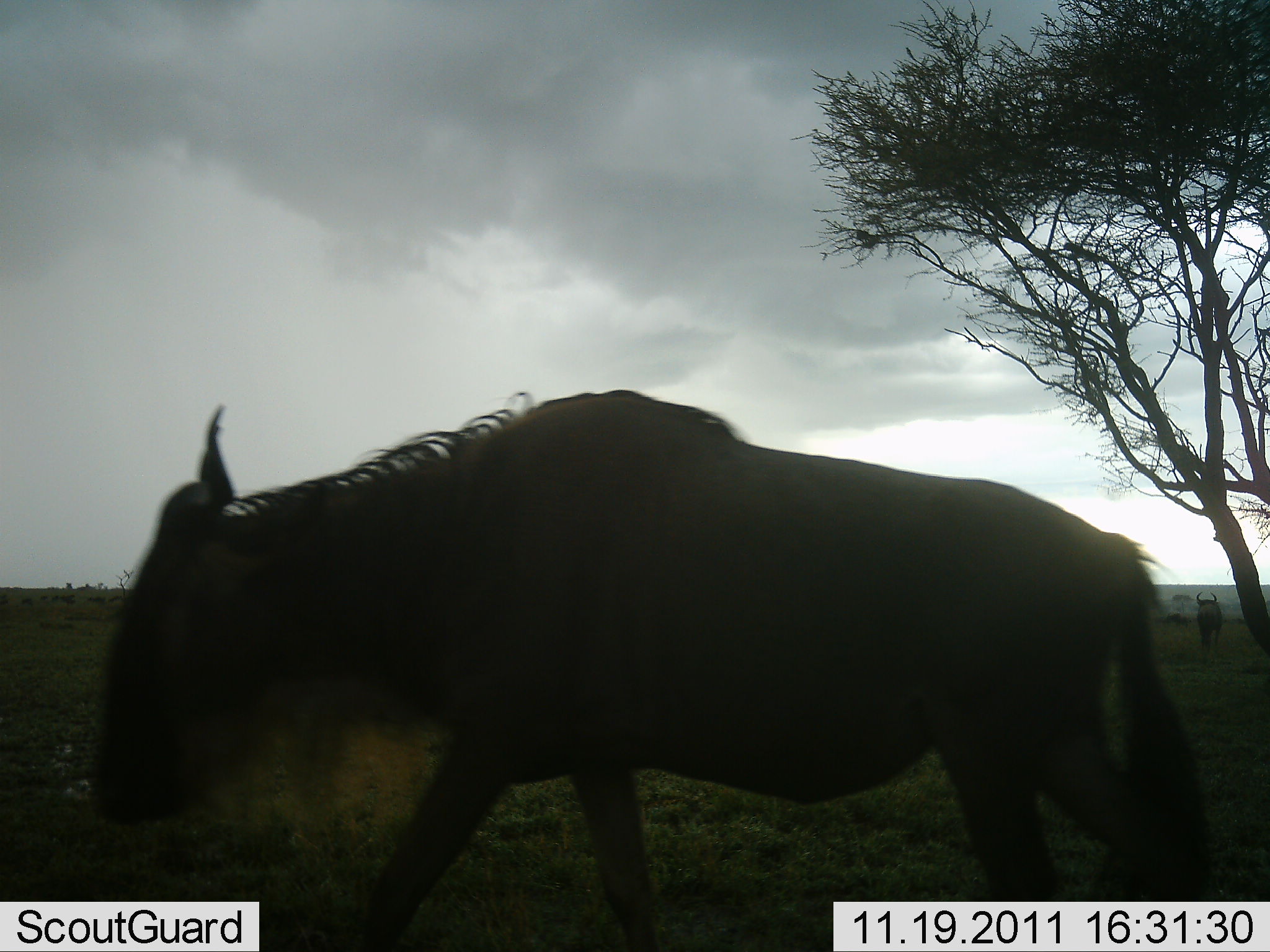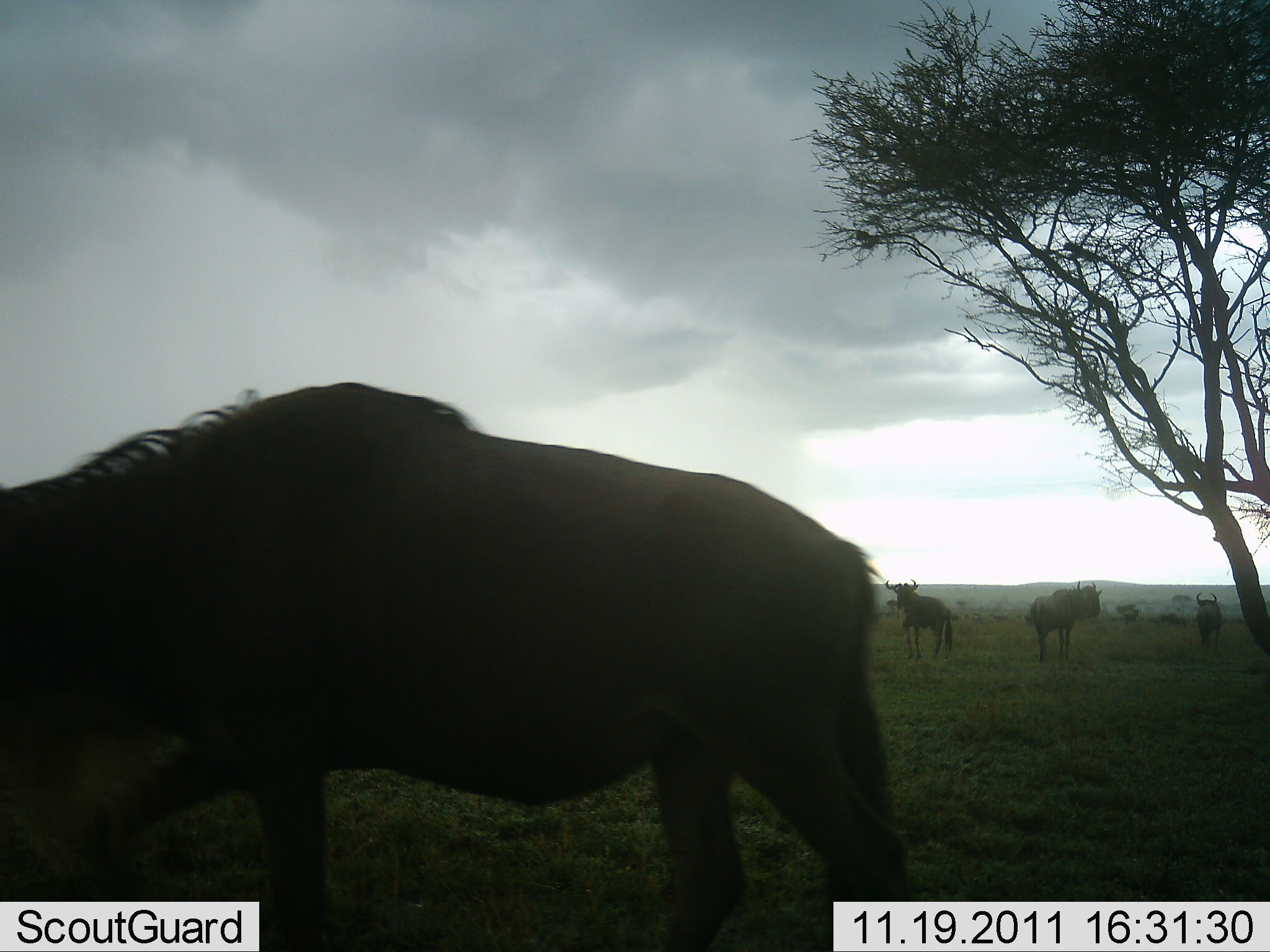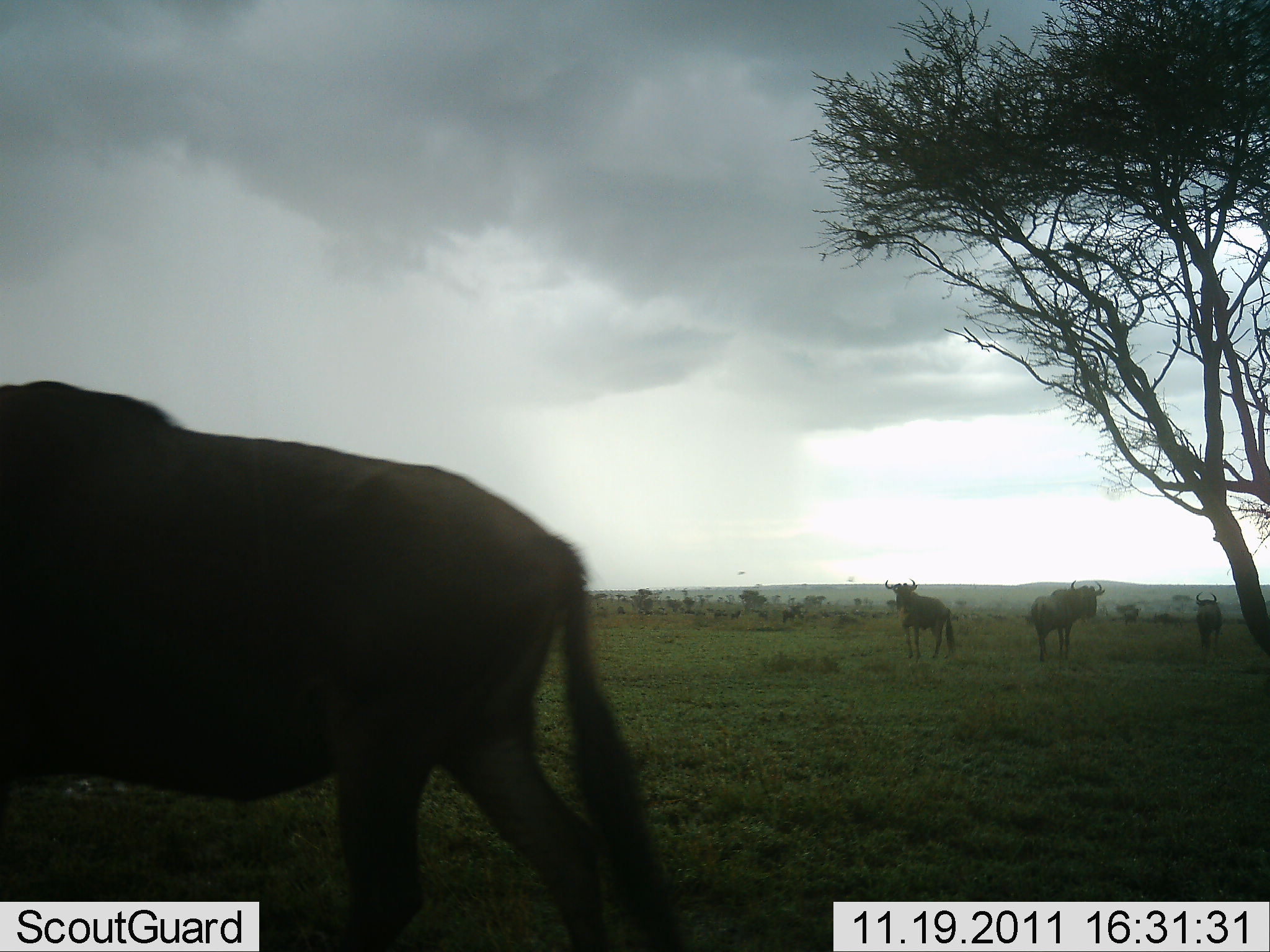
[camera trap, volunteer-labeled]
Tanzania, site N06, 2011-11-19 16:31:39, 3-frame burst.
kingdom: Animalia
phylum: Chordata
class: Mammalia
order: Artiodactyla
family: Bovidae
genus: Connochaetes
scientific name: Connochaetes taurinus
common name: blue wildebeest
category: wildebeest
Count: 4.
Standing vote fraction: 62%.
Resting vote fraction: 15%.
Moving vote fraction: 100%.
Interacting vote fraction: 0%.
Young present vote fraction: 0%.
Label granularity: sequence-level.